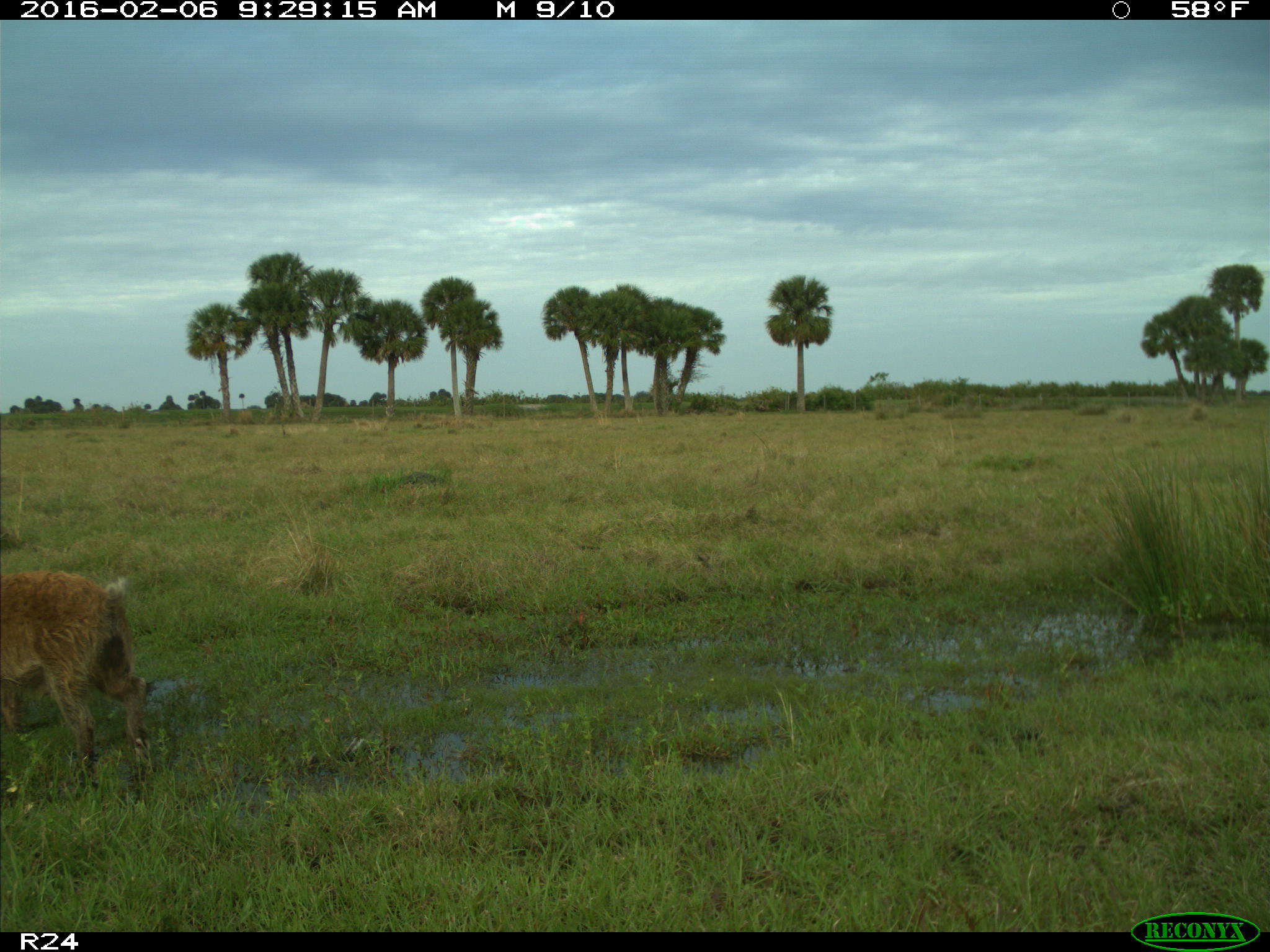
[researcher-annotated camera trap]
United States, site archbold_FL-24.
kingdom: Animalia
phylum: Chordata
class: Mammalia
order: Artiodactyla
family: Suidae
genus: Sus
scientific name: Sus scrofa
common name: wild boar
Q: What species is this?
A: Sus scrofa (wild boar).